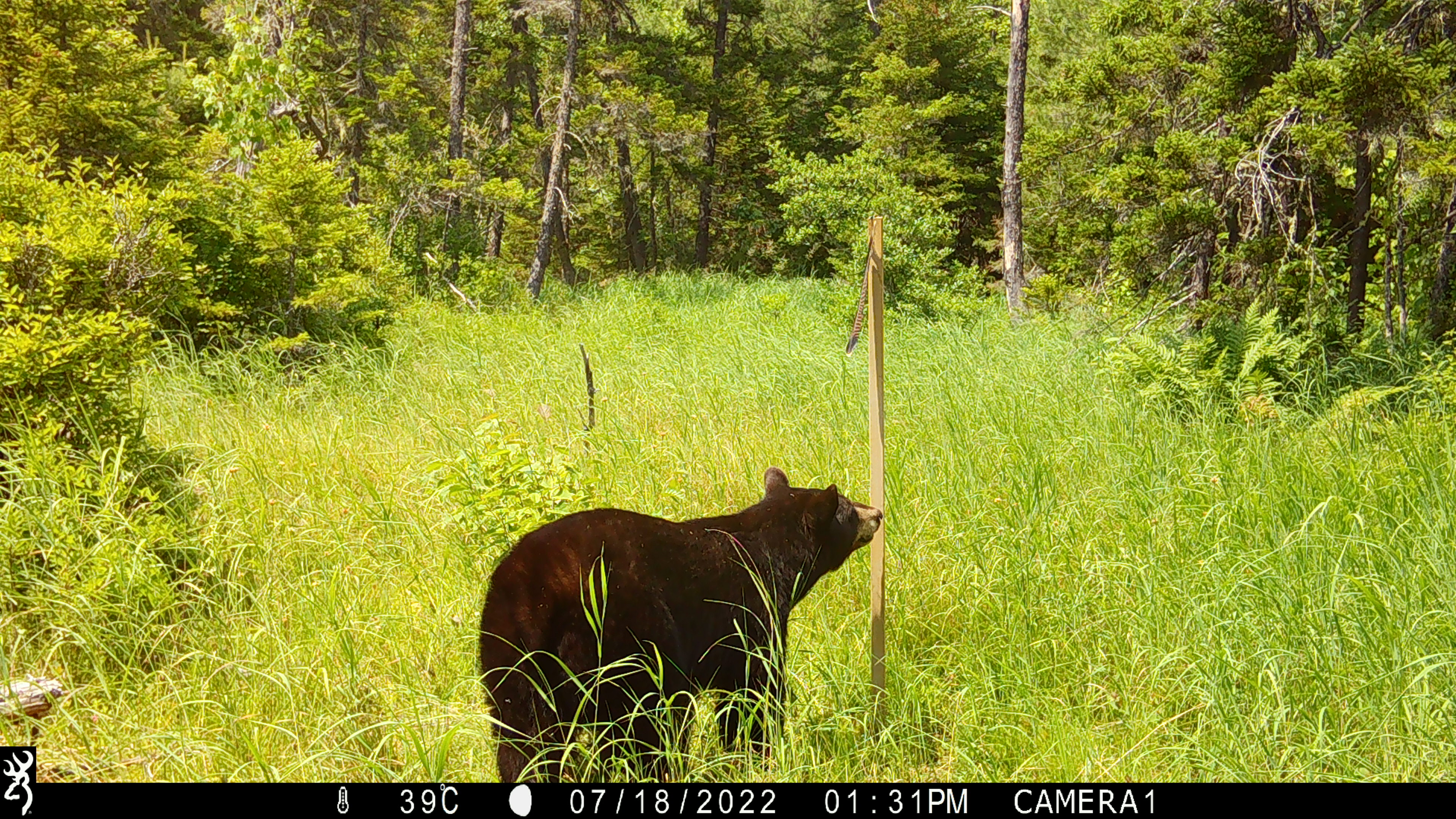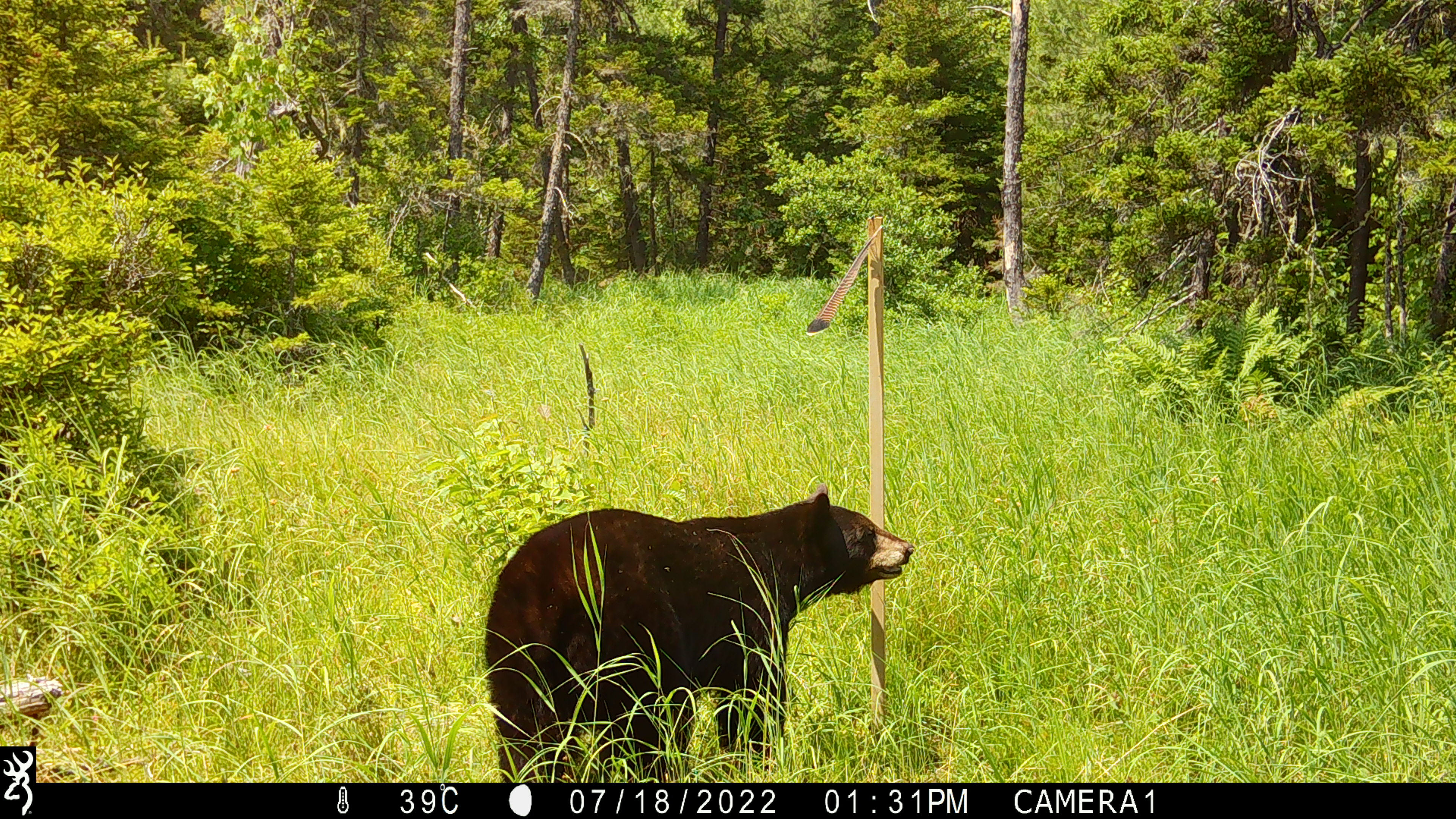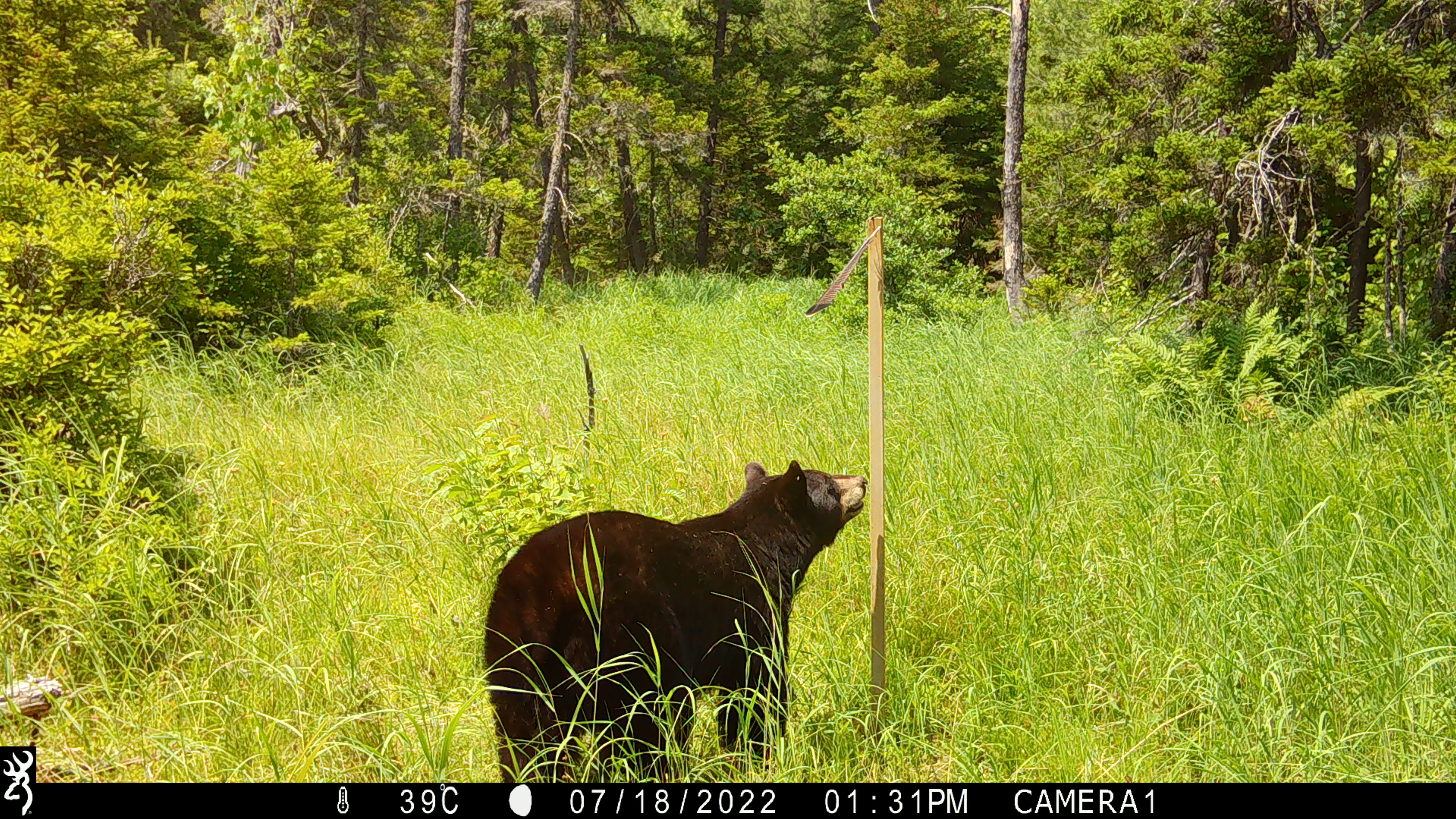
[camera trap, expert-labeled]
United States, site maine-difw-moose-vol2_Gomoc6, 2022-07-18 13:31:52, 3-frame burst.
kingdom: Animalia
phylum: Chordata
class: Mammalia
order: Carnivora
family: Ursidae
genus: Ursus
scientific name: Ursus americanus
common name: black bear